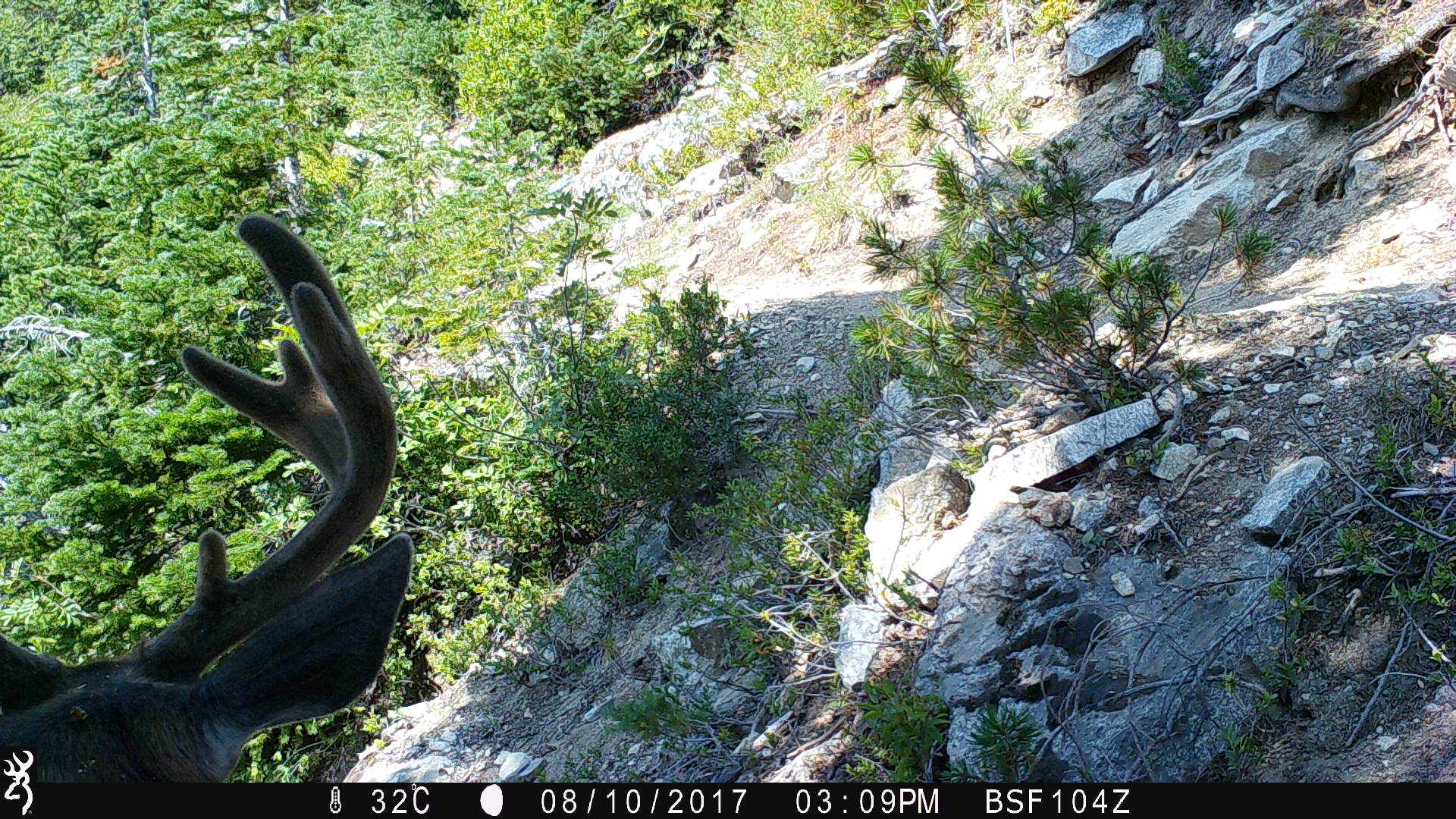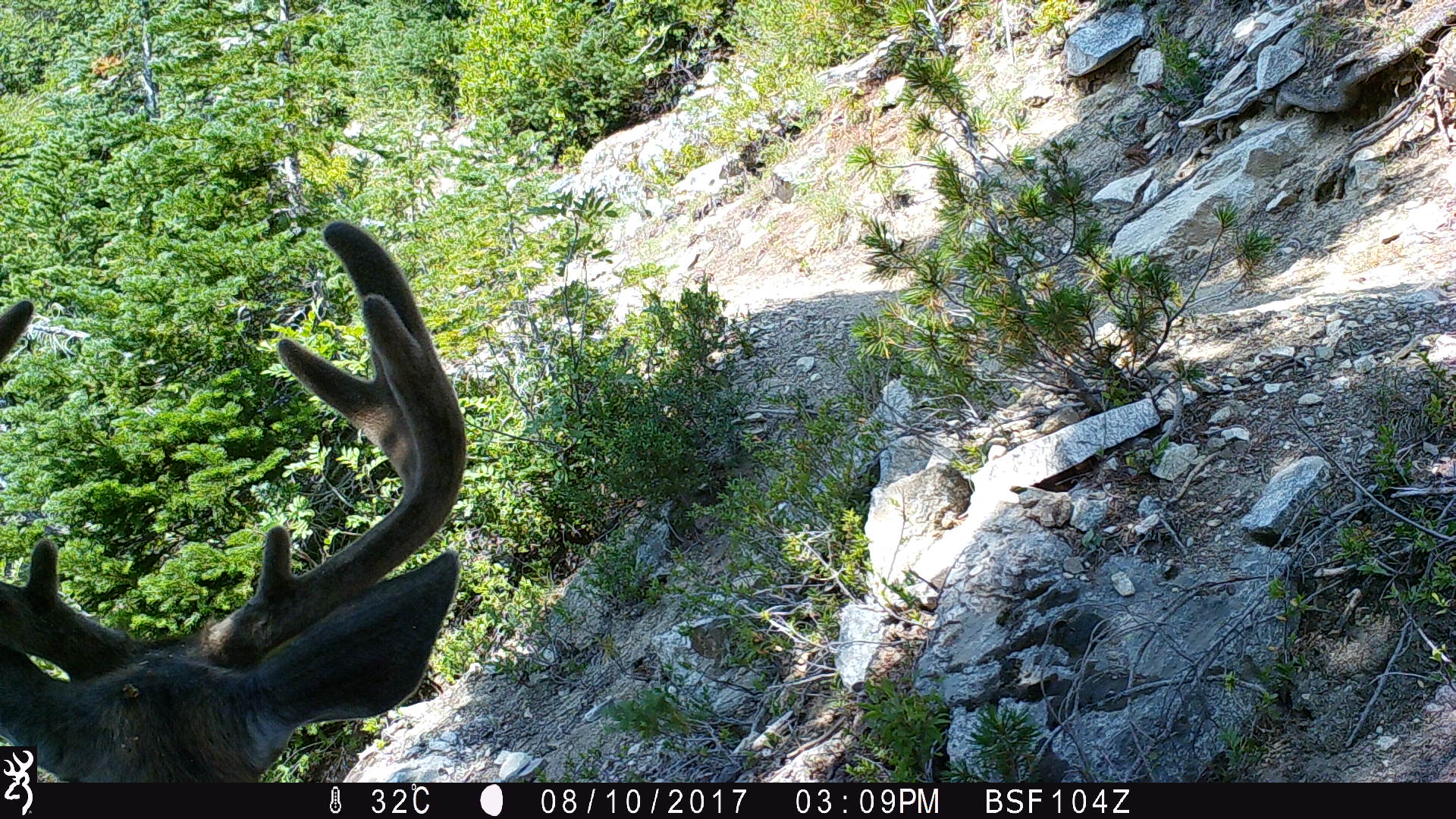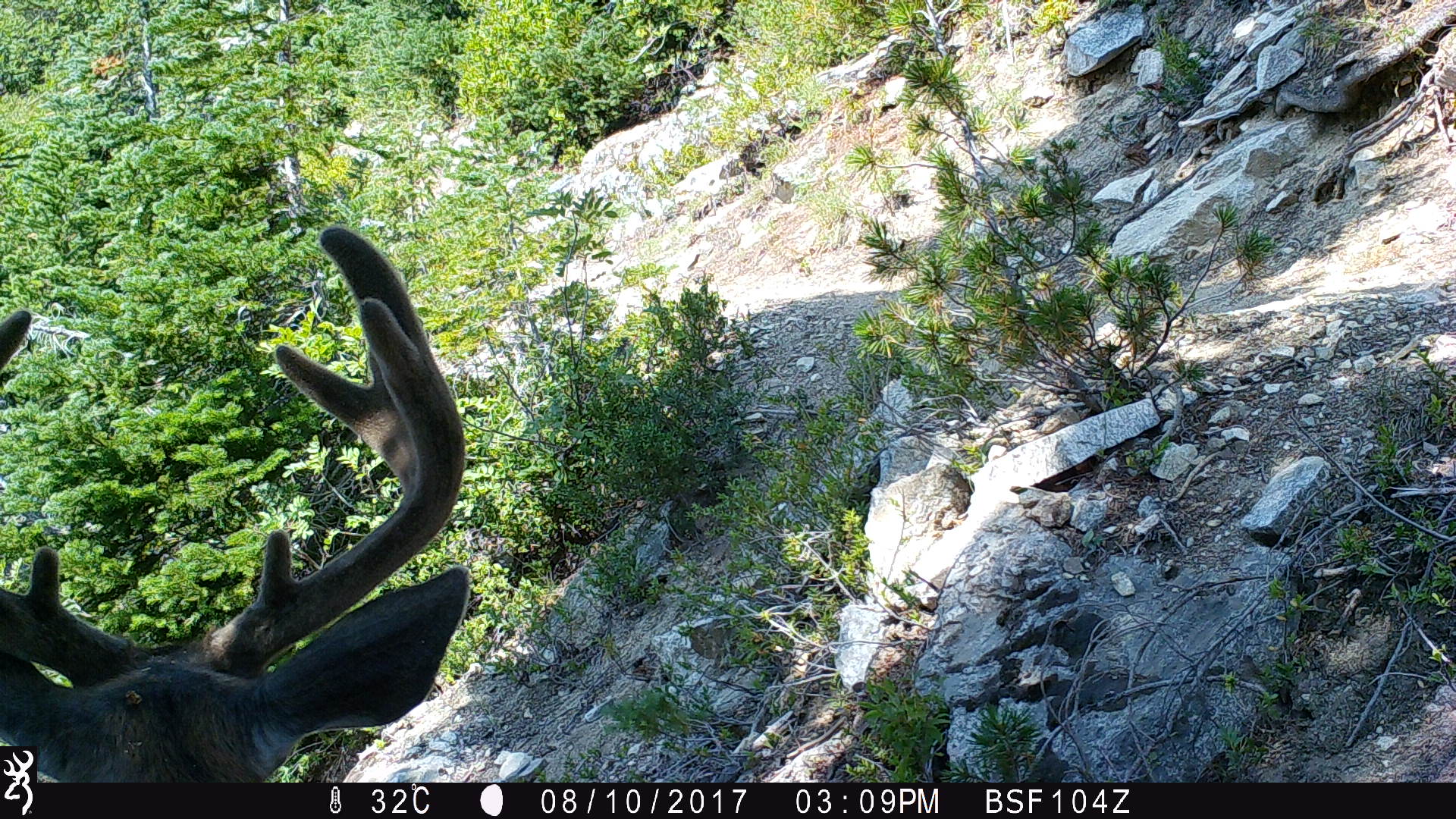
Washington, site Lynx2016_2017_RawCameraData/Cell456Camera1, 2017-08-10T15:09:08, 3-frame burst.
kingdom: Animalia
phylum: Chordata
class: Mammalia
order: Artiodactyla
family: Cervidae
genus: Odocoileus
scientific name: Odocoileus hemionus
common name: mule deer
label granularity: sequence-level